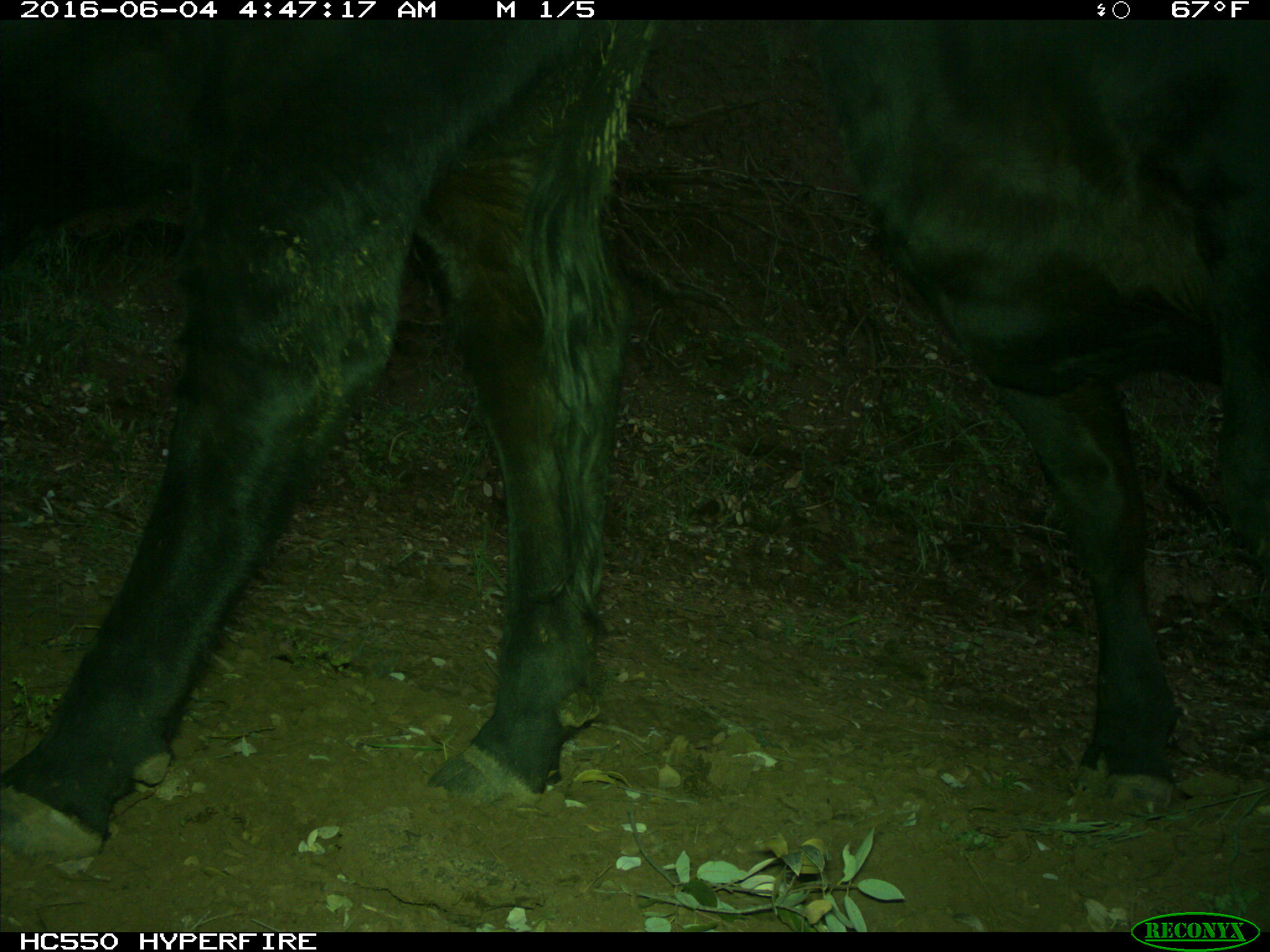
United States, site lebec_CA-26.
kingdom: Animalia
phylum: Chordata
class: Mammalia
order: Artiodactyla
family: Bovidae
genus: Bos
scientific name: Bos taurus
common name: domestic cow